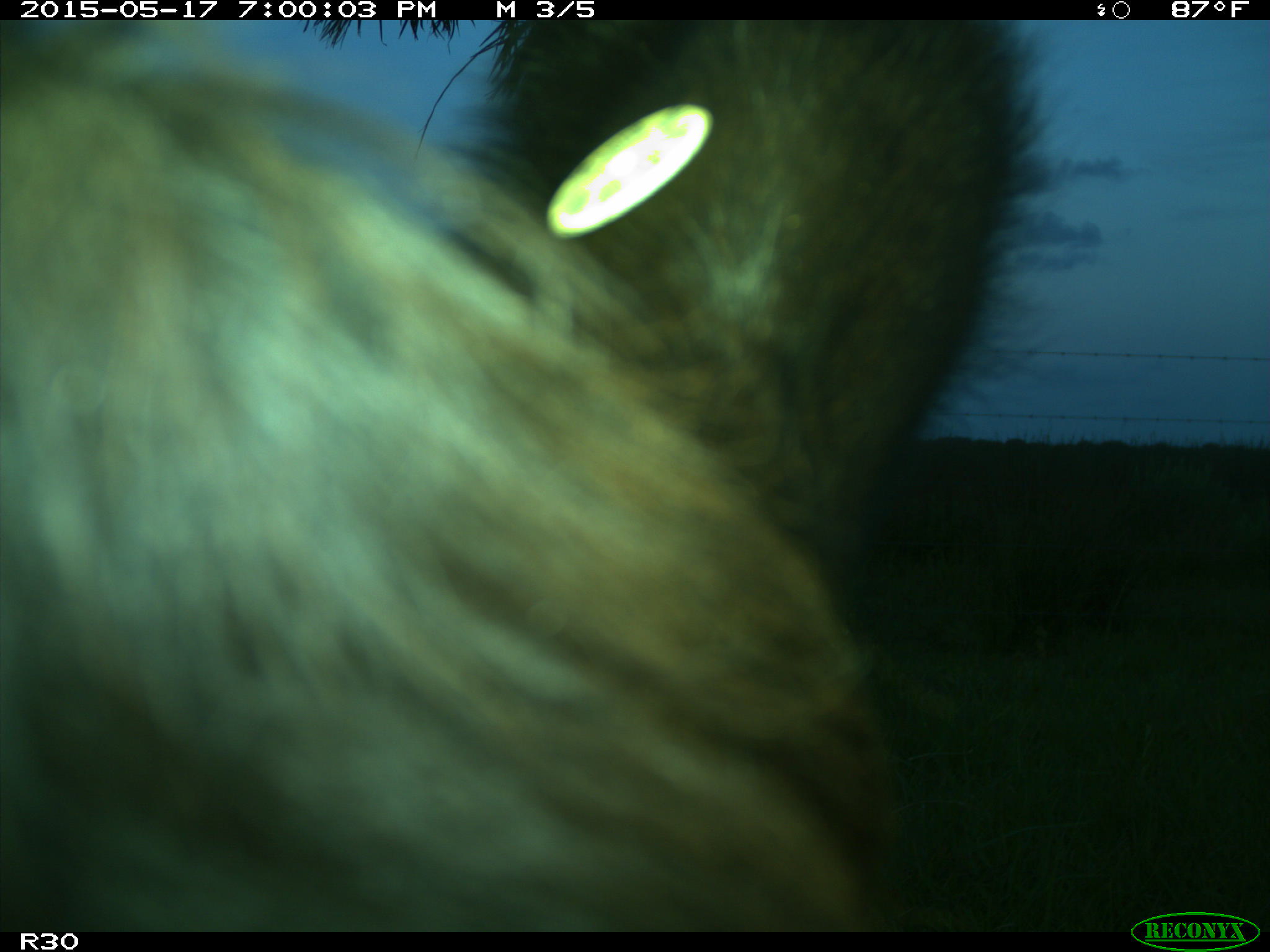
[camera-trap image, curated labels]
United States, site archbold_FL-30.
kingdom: Animalia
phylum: Chordata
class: Mammalia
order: Artiodactyla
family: Bovidae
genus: Bos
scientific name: Bos taurus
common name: domestic cow